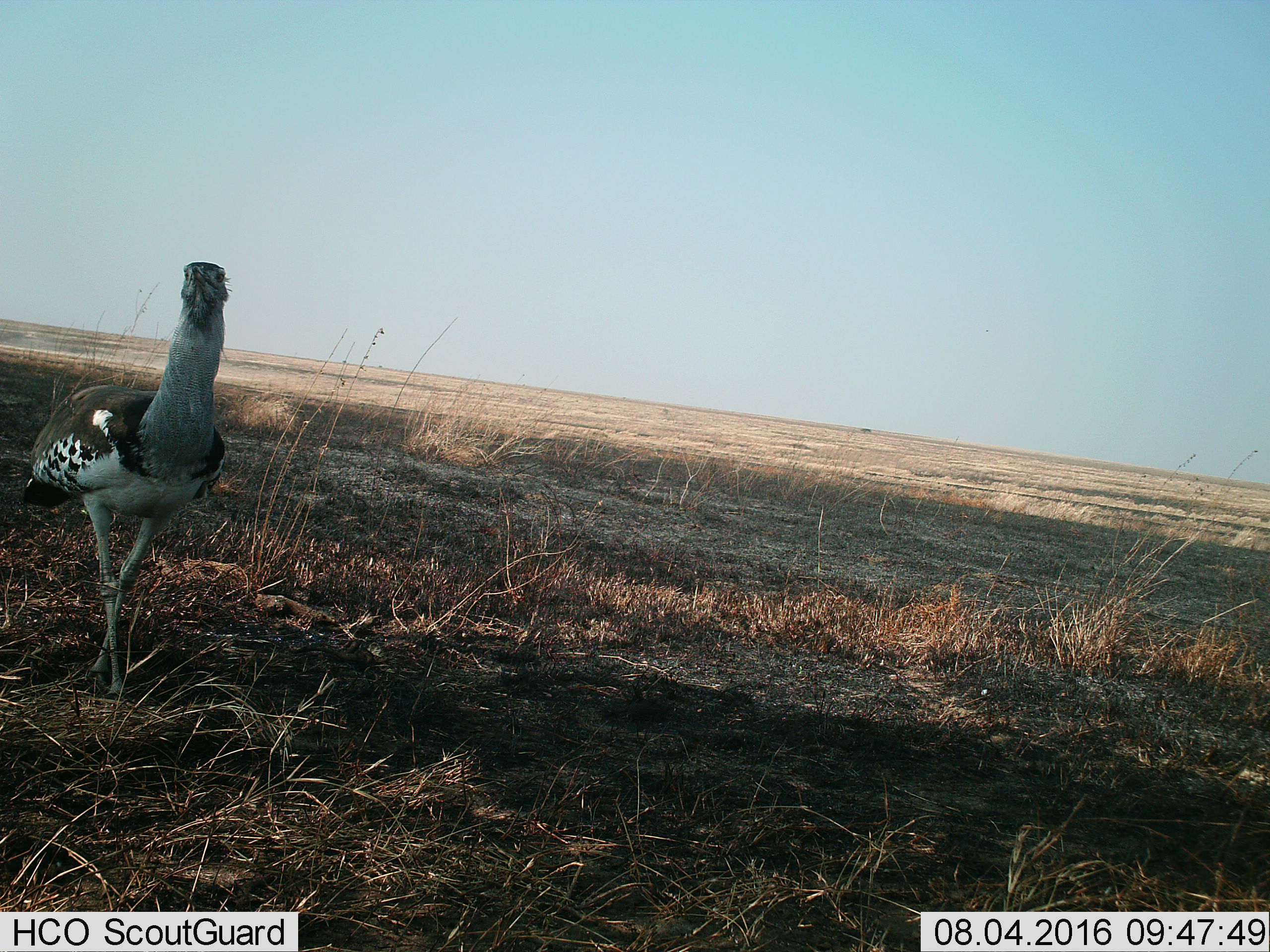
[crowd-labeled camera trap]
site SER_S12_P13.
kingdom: Animalia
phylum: Chordata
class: Aves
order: Otidiformes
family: Otididae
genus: Ardeotis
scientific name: Ardeotis kori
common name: kori bustard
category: bustardkori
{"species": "bustardkori (kori bustard) (Ardeotis kori)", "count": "1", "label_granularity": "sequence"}